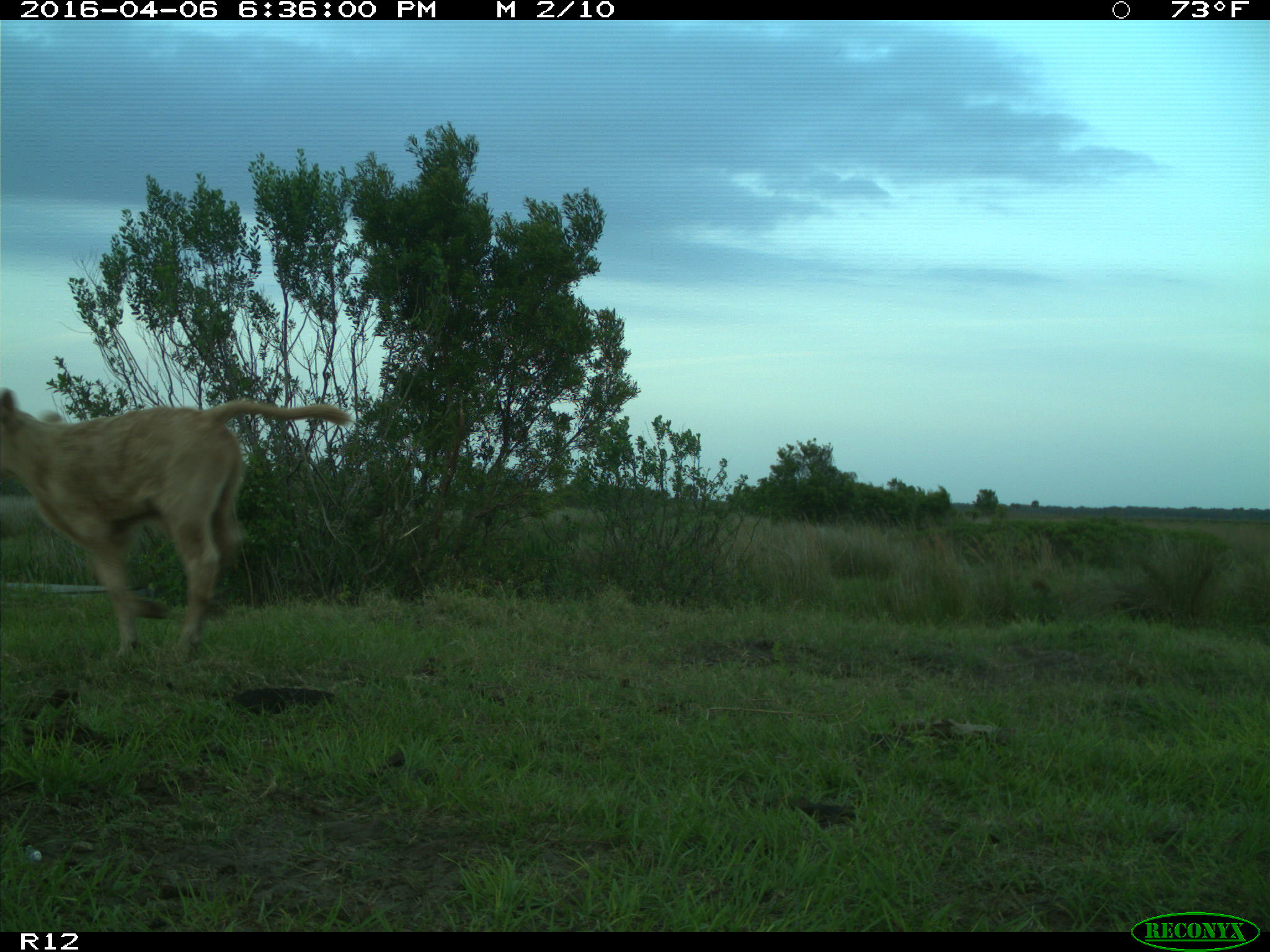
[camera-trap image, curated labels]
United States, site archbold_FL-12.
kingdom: Animalia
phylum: Chordata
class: Mammalia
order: Artiodactyla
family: Bovidae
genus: Bos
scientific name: Bos taurus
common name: domestic cow